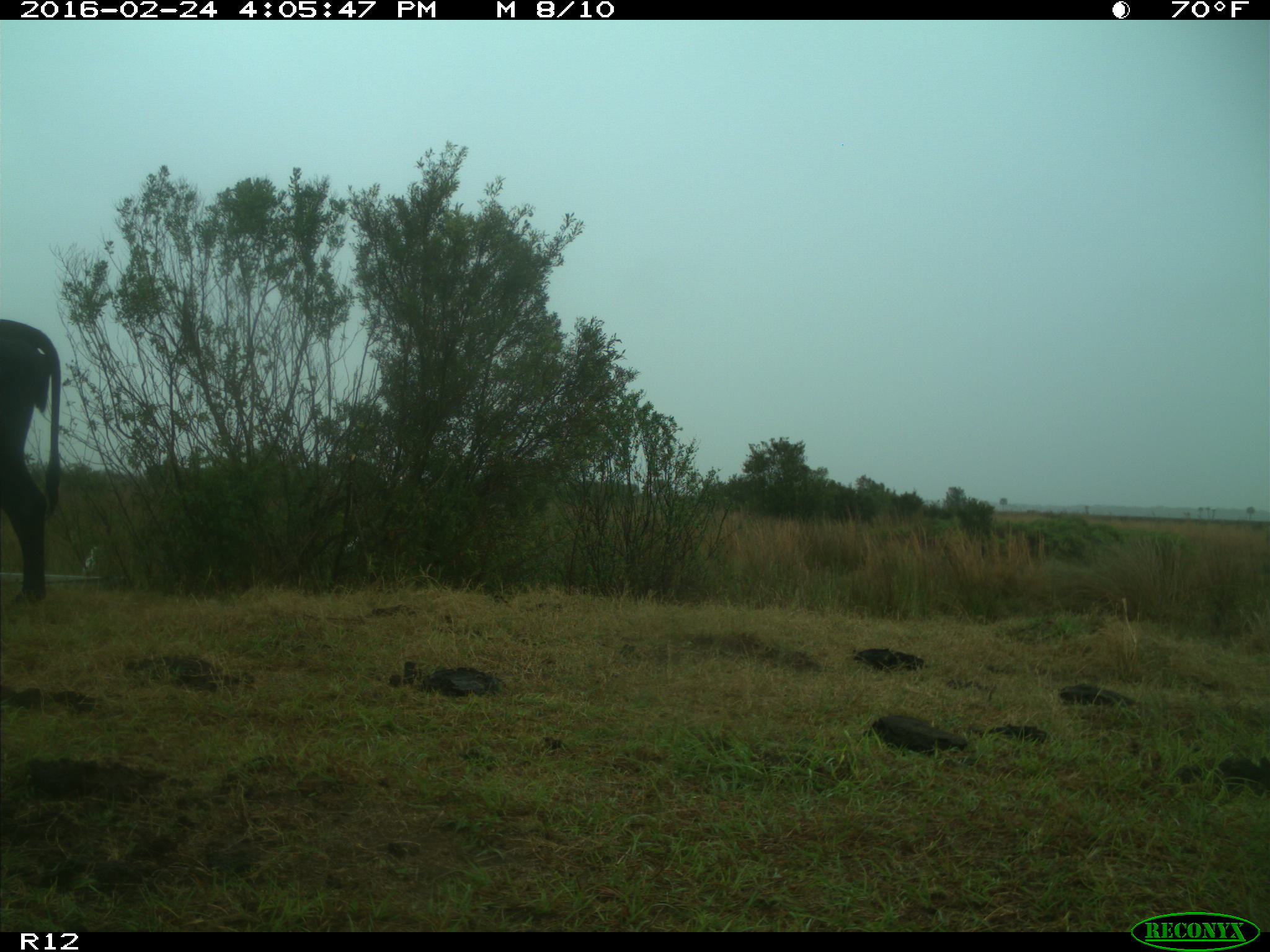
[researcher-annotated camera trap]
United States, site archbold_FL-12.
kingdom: Animalia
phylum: Chordata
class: Mammalia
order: Artiodactyla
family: Bovidae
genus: Bos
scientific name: Bos taurus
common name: domestic cow